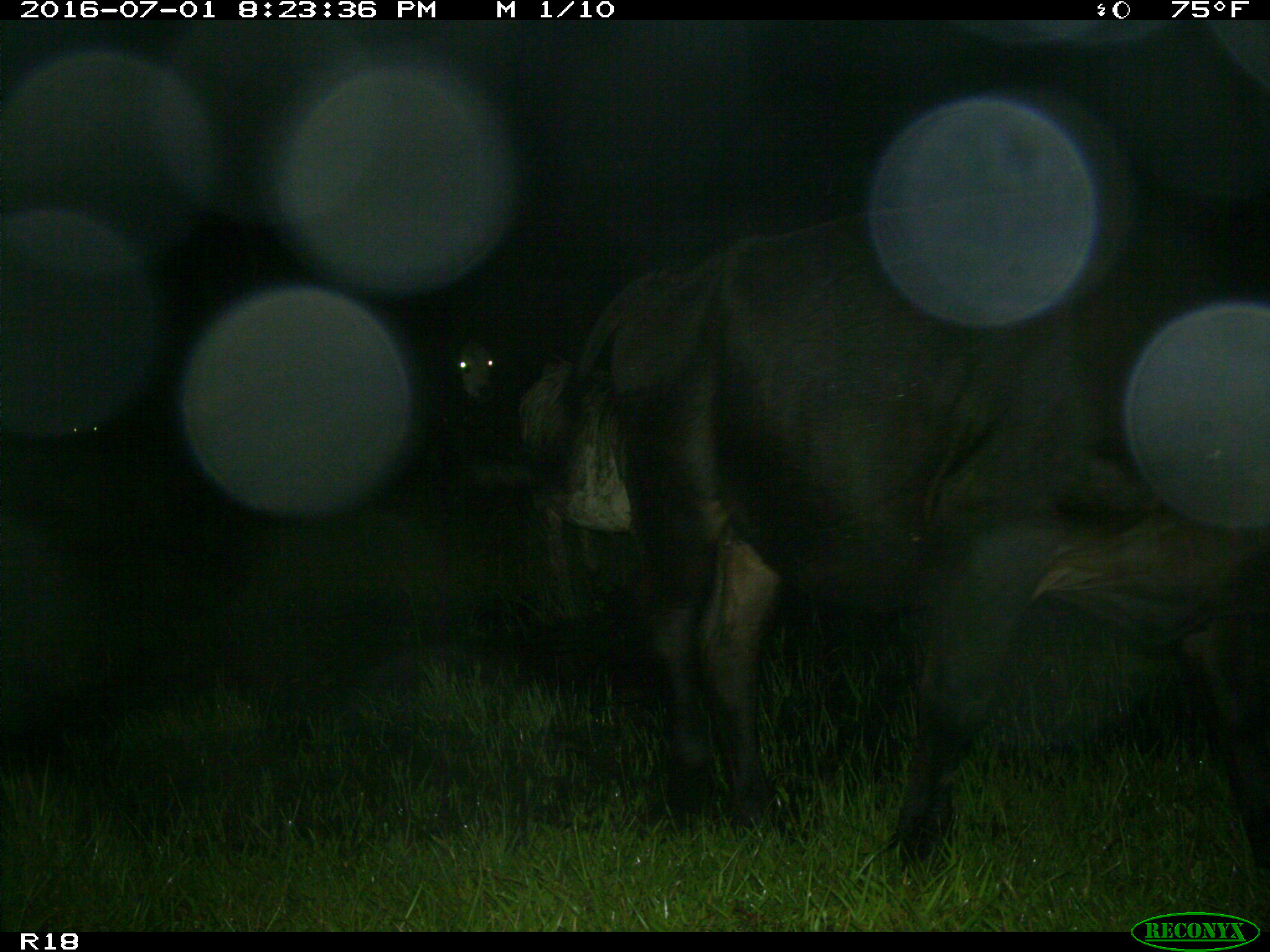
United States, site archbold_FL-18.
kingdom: Animalia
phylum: Chordata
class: Mammalia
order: Artiodactyla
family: Bovidae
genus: Bos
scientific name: Bos taurus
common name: domestic cow